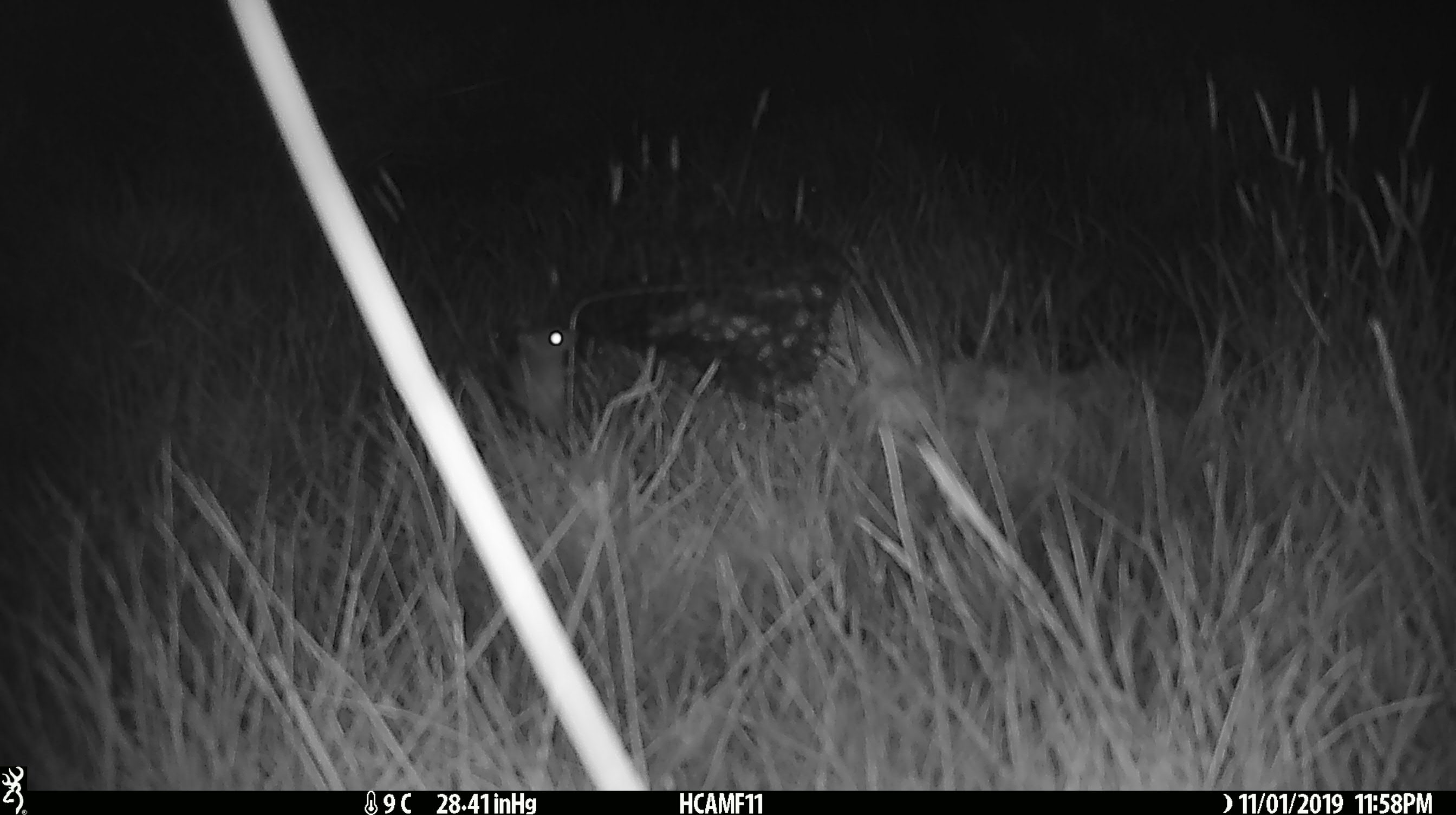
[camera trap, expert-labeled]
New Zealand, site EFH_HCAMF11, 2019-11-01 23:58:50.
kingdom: Animalia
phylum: Chordata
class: Mammalia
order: Rodentia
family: Muridae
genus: Mus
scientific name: Mus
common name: mouse